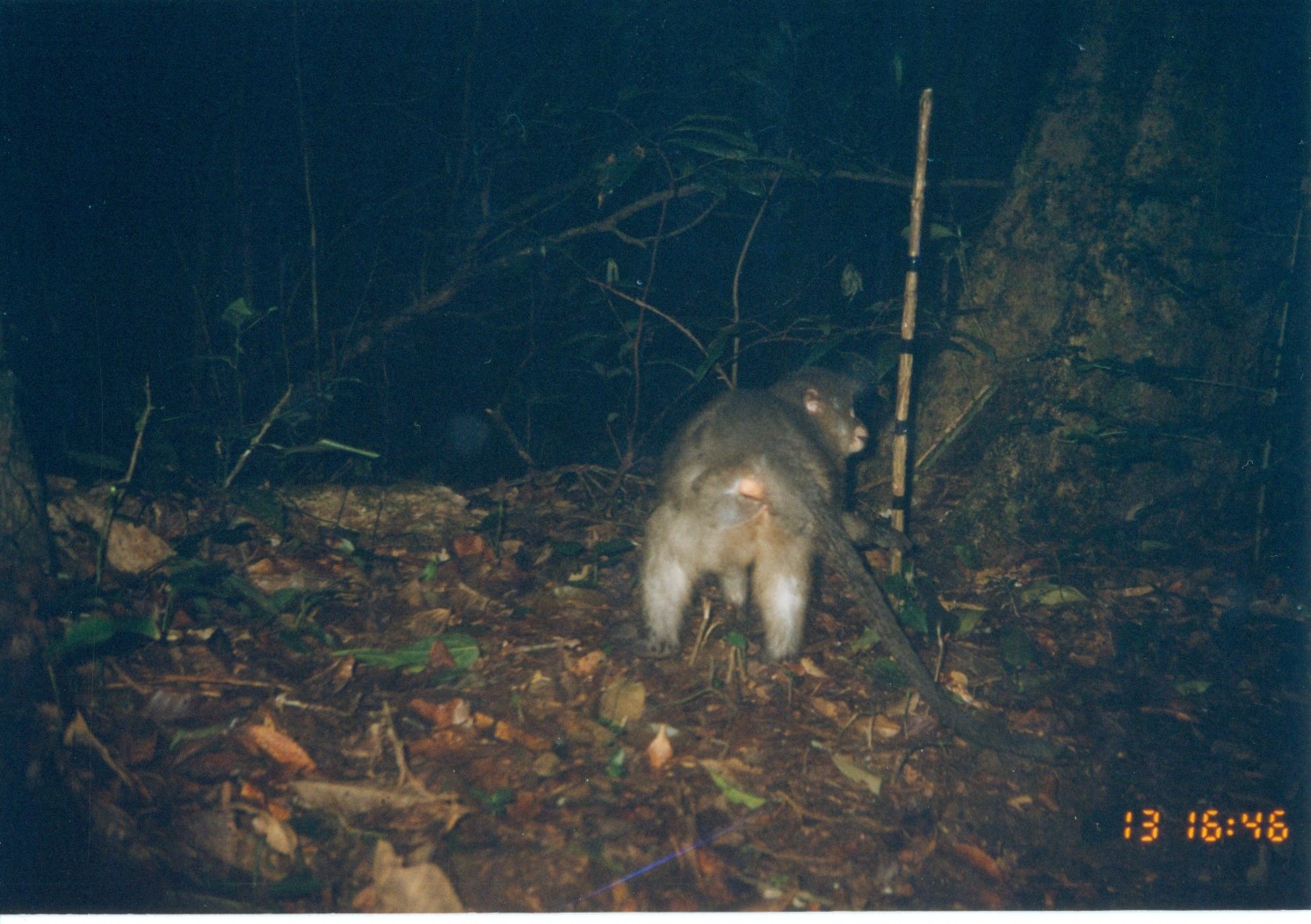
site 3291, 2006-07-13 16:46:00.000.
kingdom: Animalia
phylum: Chordata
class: Mammalia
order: Primates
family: Cercopithecidae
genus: Cercocebus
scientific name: Cercocebus sanjei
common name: sanje mangabey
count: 1